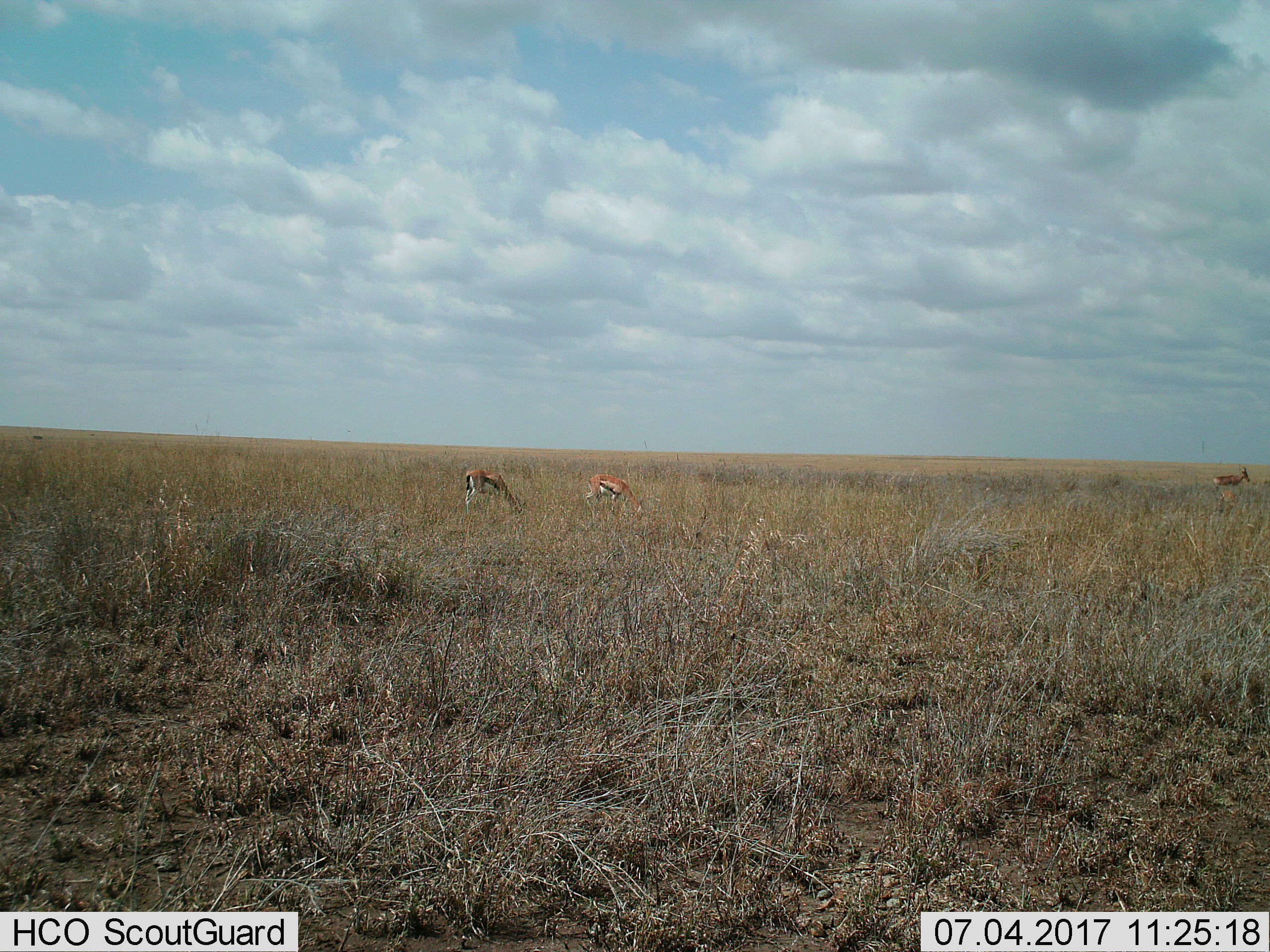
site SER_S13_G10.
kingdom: Animalia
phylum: Chordata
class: Mammalia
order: Artiodactyla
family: Bovidae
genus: Eudorcas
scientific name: Eudorcas thomsonii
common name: thomson's gazelle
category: gazellethomsons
Gazellethomsons (thomson's gazelle) (Eudorcas thomsonii), count 3. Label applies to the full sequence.